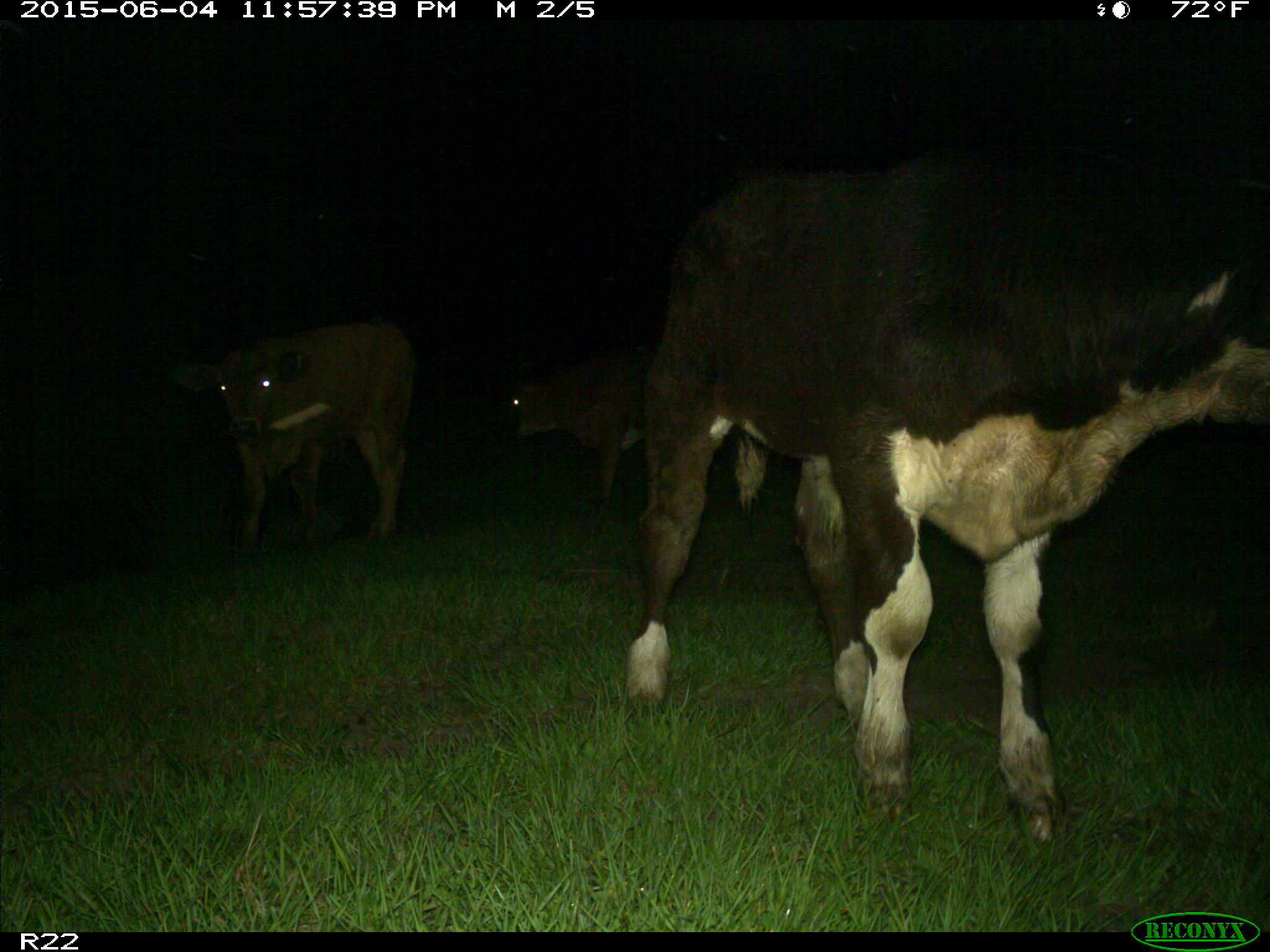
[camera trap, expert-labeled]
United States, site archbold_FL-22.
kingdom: Animalia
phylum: Chordata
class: Mammalia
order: Artiodactyla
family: Bovidae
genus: Bos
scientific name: Bos taurus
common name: domestic cow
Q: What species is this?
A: Bos taurus (domestic cow).